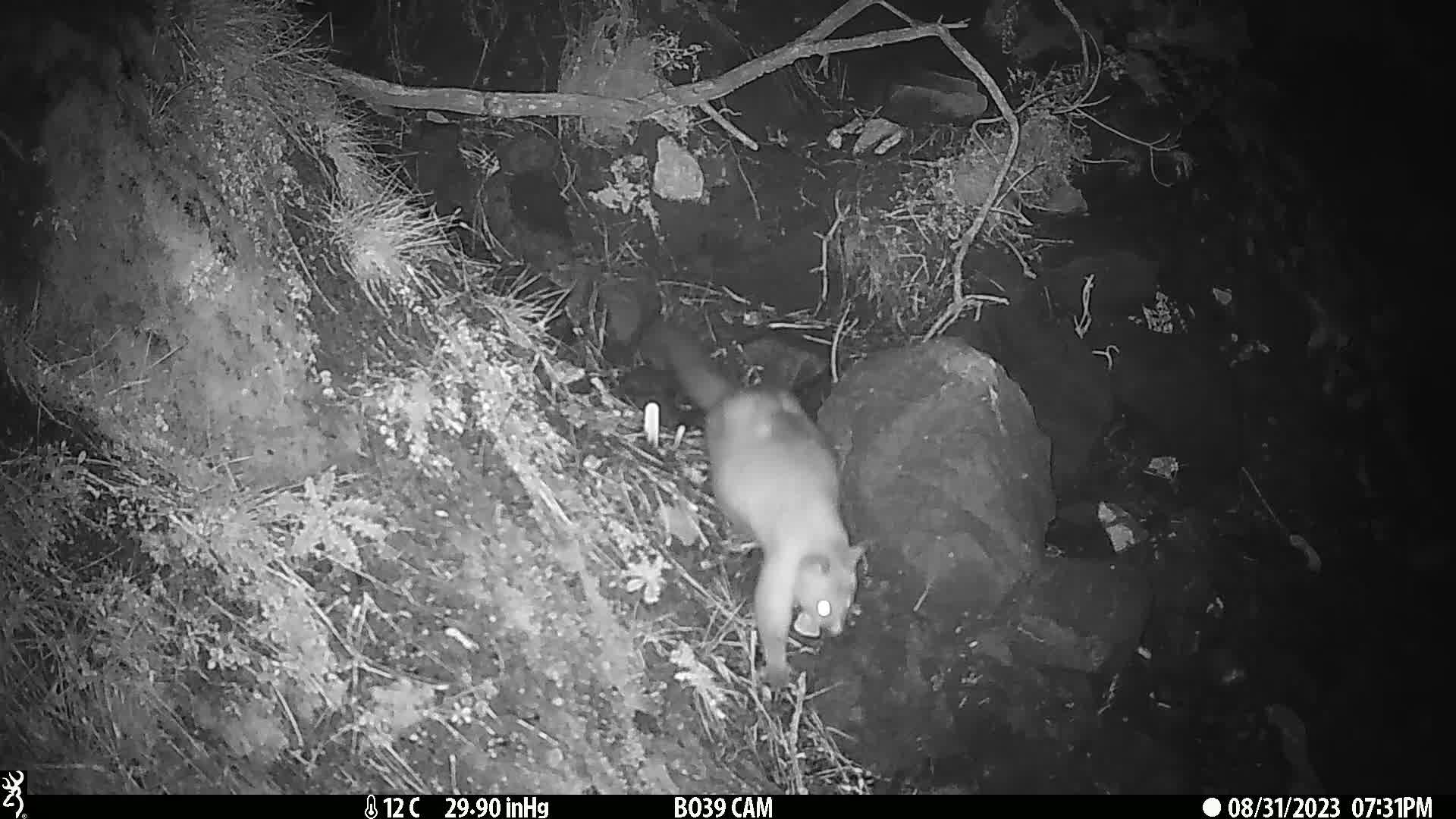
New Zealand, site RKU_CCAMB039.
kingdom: Animalia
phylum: Chordata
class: Mammalia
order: Diprotodontia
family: Phalangeridae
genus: Trichosurus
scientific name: Trichosurus vulpecula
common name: common brushtail possum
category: possum